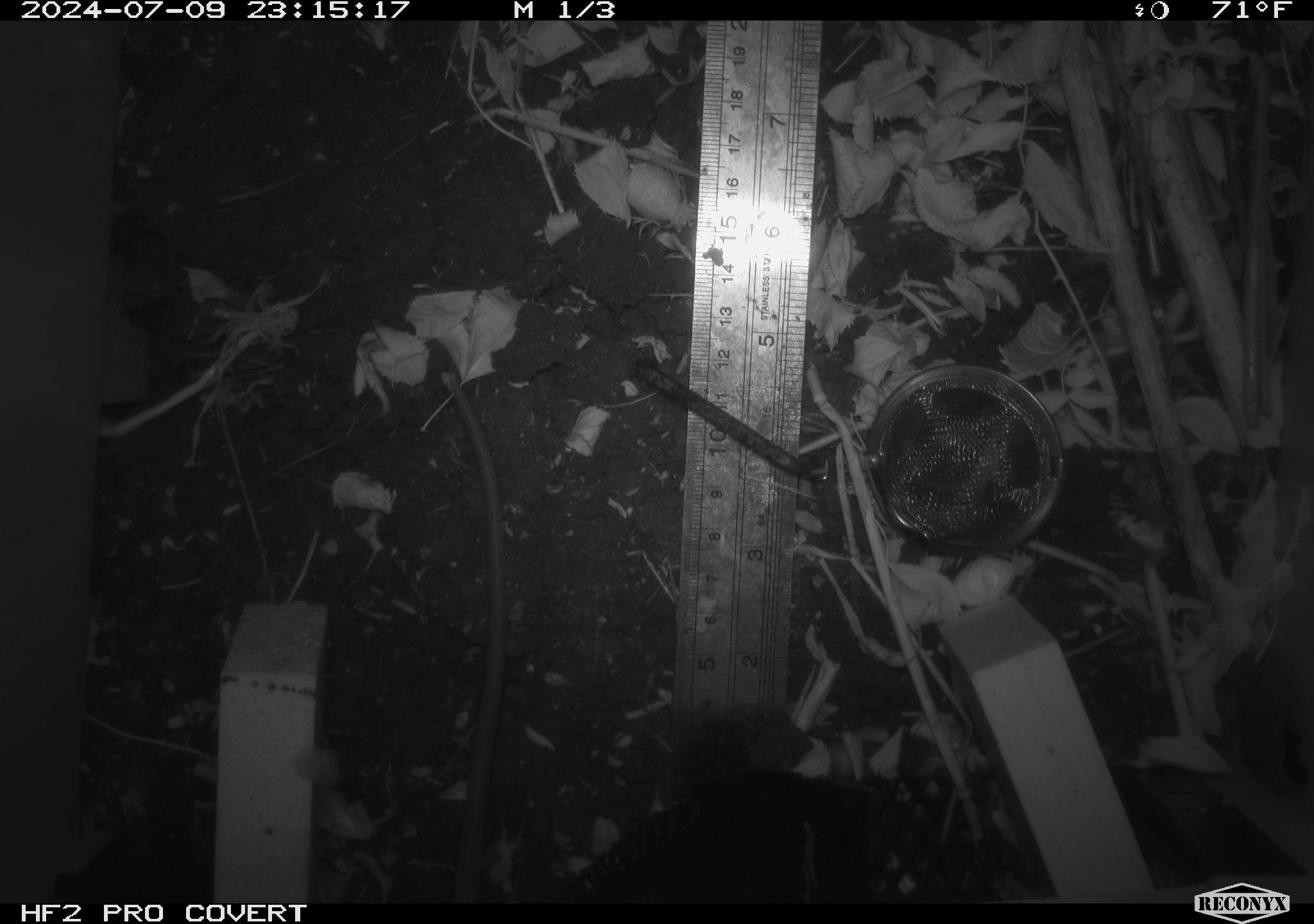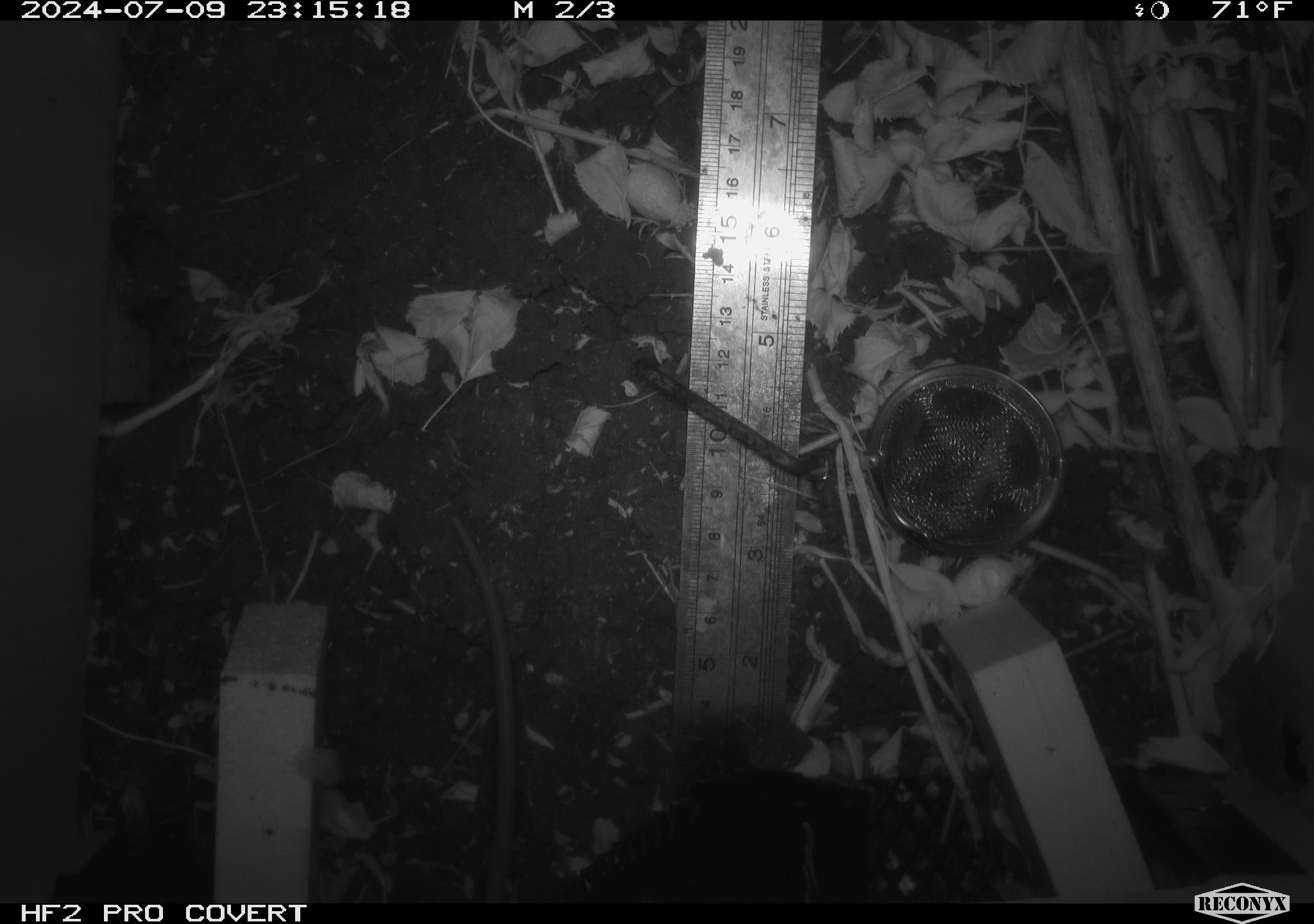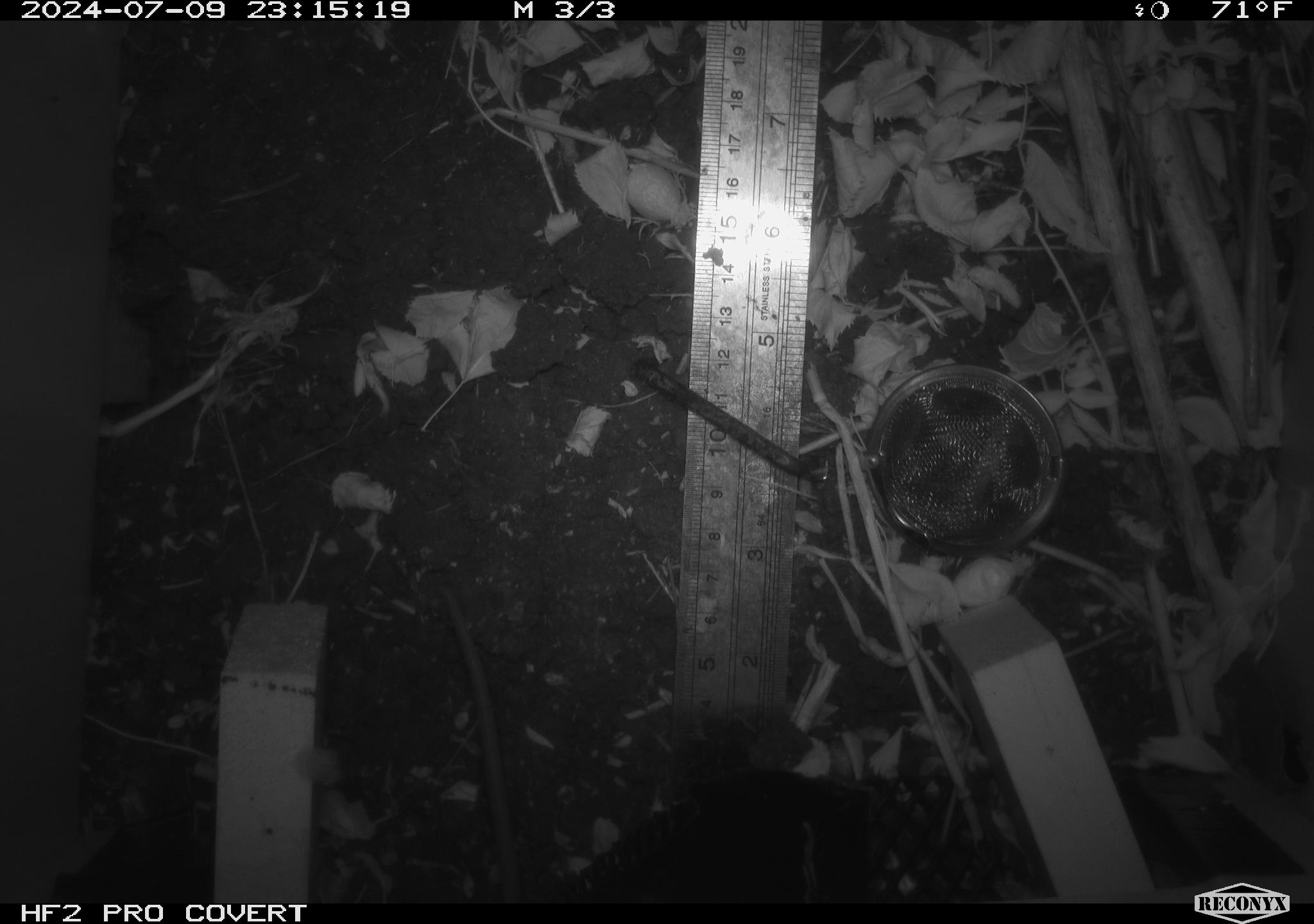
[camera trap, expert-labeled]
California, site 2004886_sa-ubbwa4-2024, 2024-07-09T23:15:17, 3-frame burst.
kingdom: Animalia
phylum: Chordata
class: Mammalia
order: Rodentia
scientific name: Rodentia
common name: woodrat or rat or mouse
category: woodrat or rat or mouse species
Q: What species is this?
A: Woodrat or rat or mouse species (woodrat or rat or mouse) (Rodentia).